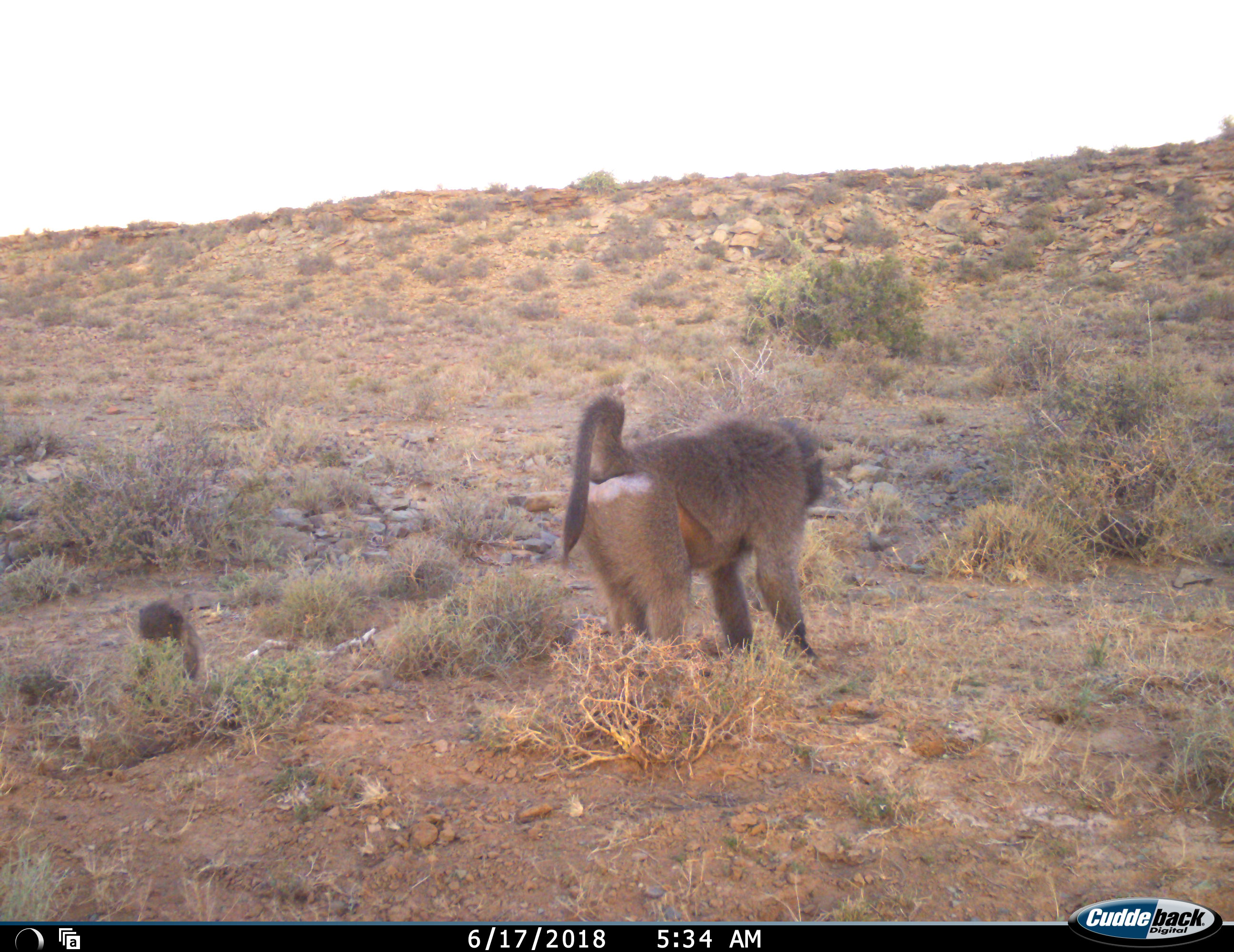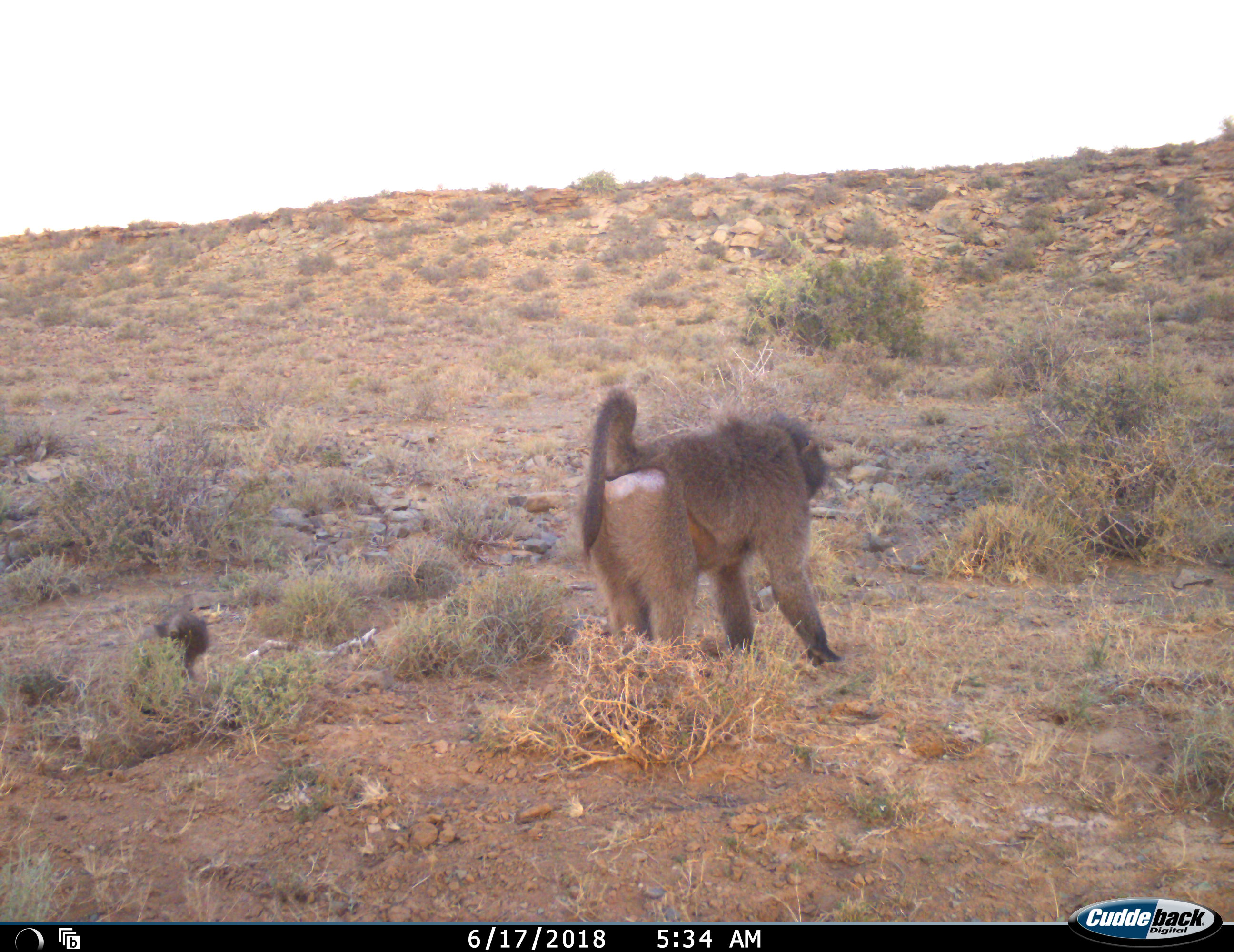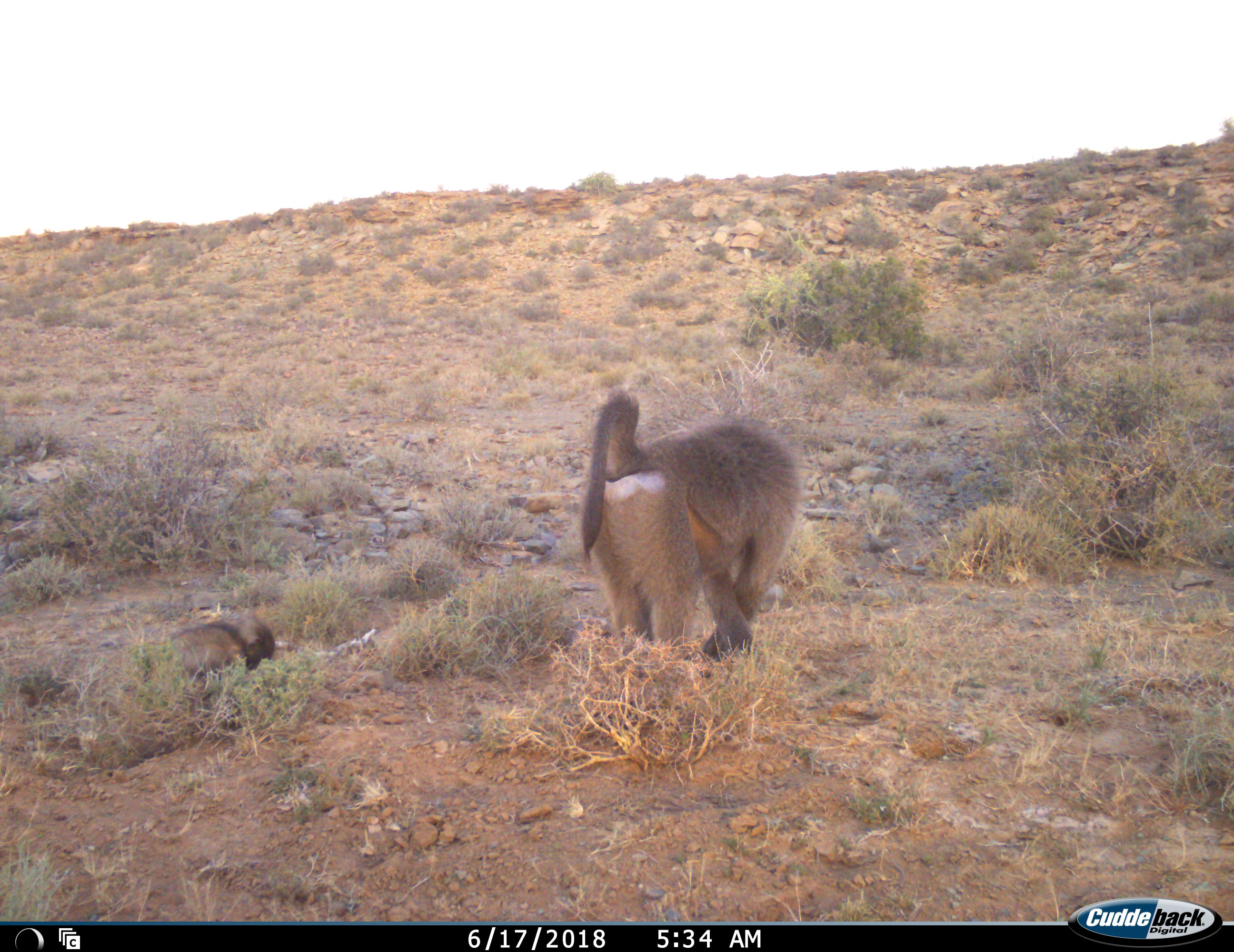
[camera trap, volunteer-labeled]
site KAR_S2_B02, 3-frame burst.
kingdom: Animalia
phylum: Chordata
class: Mammalia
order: Primates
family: Cercopithecidae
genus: Papio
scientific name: Papio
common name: baboon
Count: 2.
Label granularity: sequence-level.